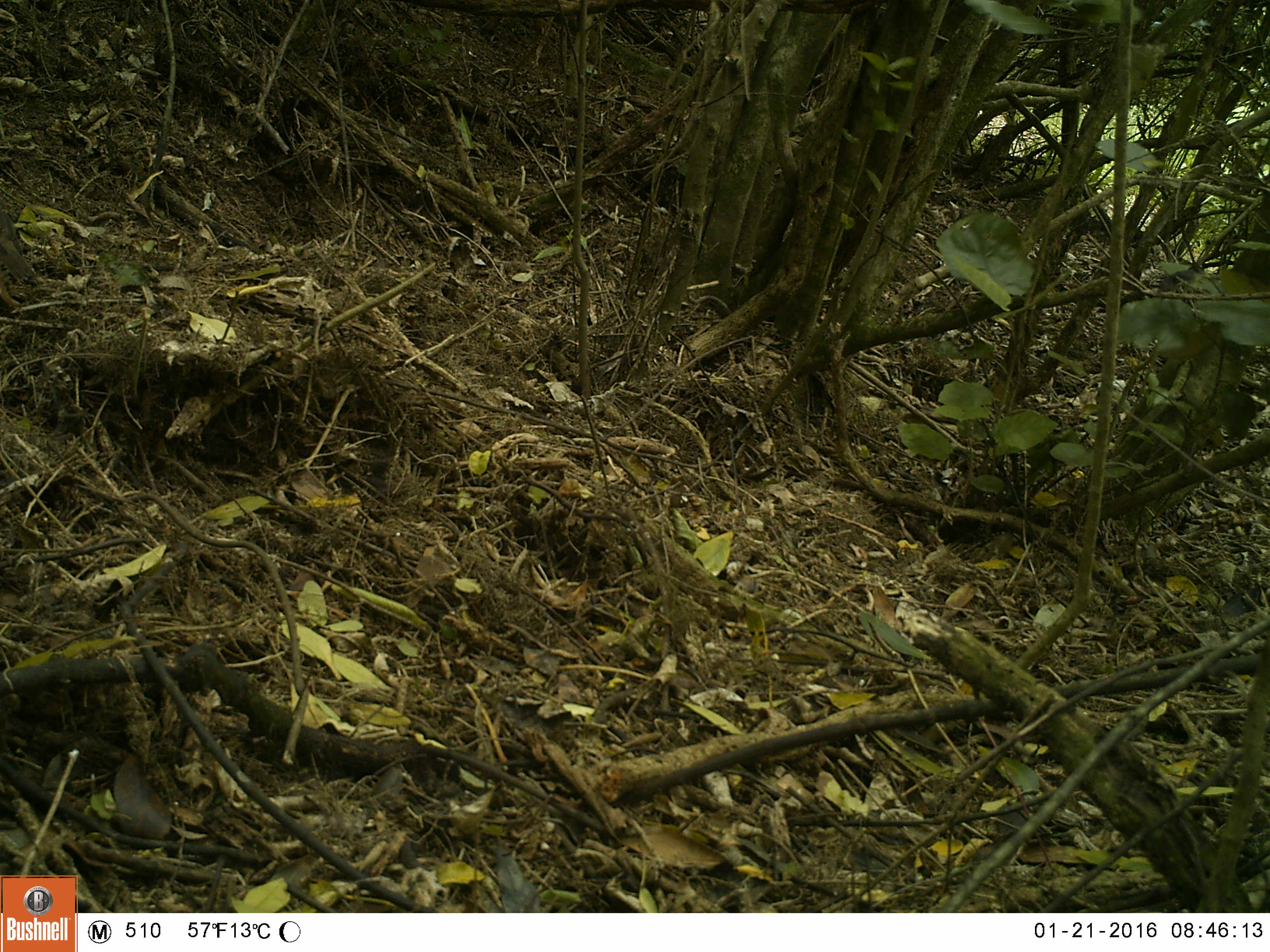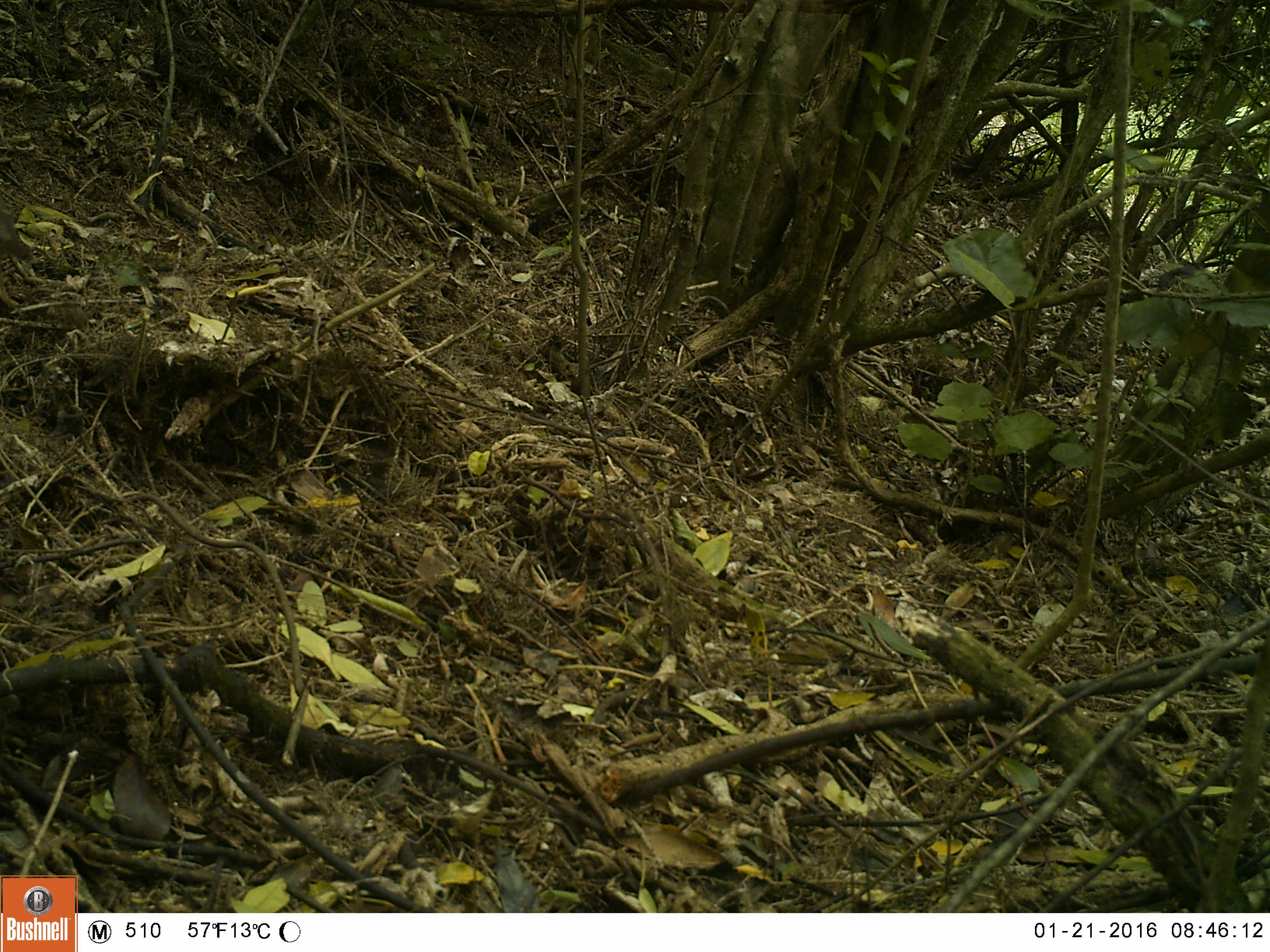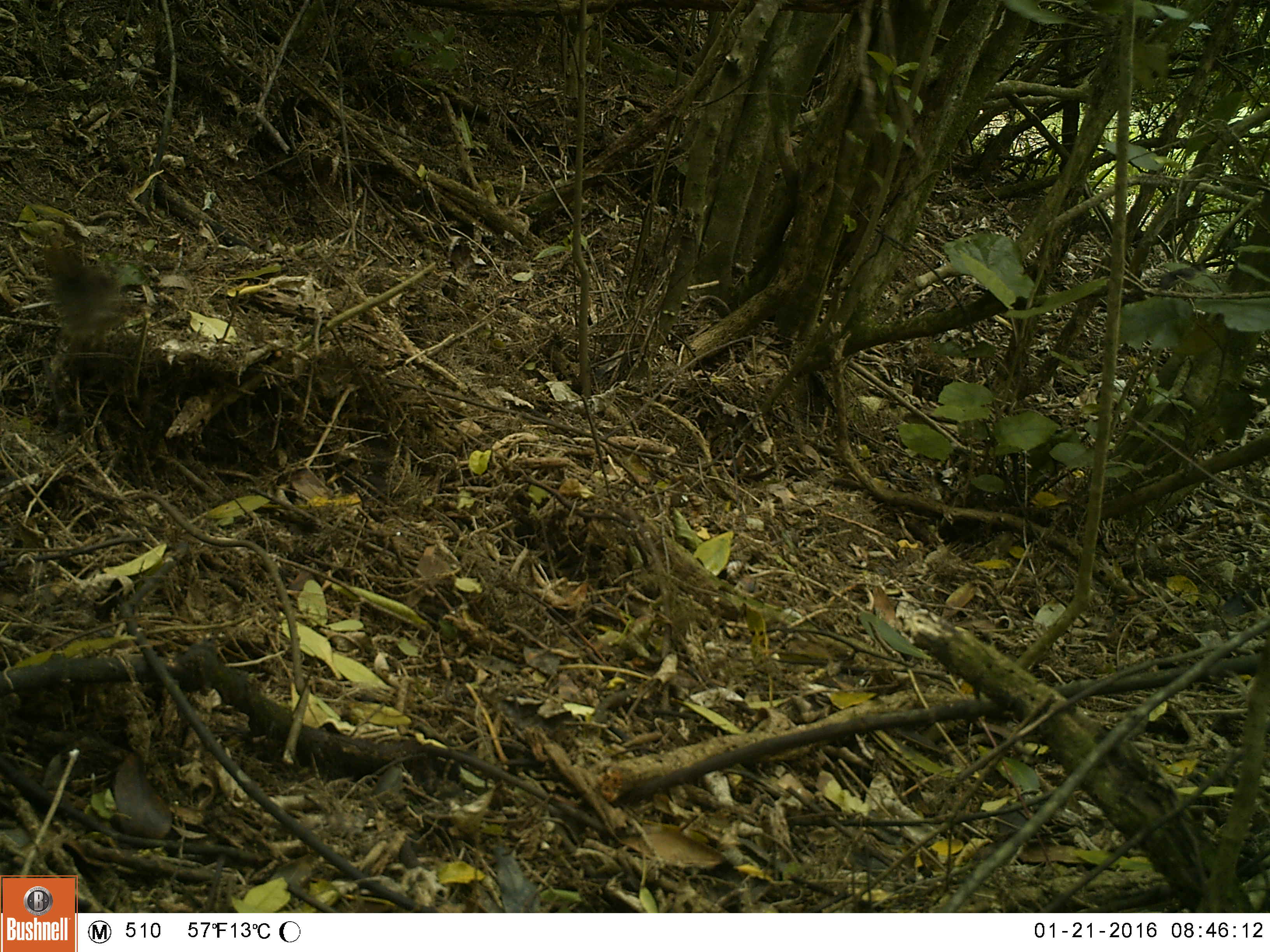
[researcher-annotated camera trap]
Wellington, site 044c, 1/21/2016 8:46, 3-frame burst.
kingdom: Animalia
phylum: Chordata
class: Aves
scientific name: Aves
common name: bird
Bird (Aves).